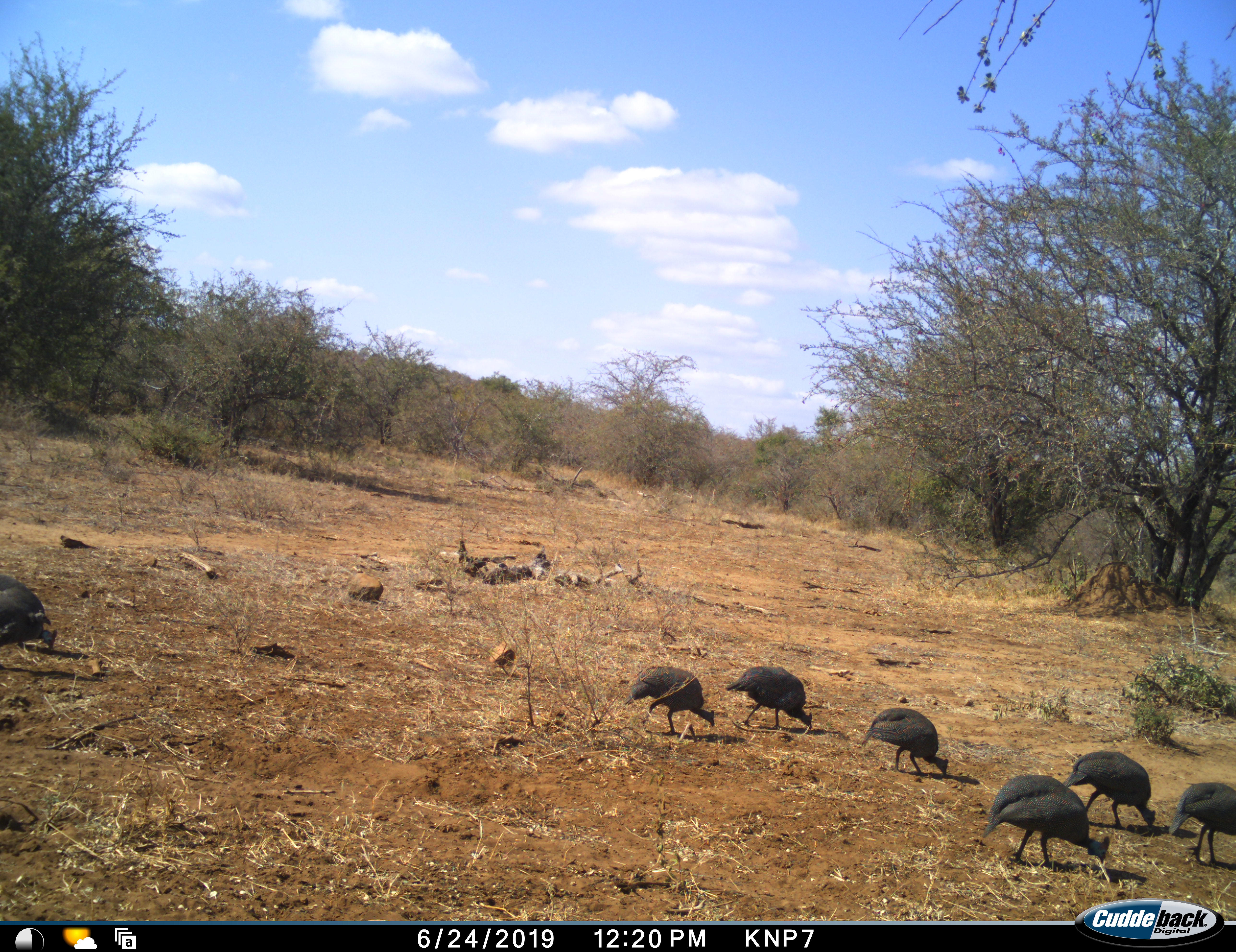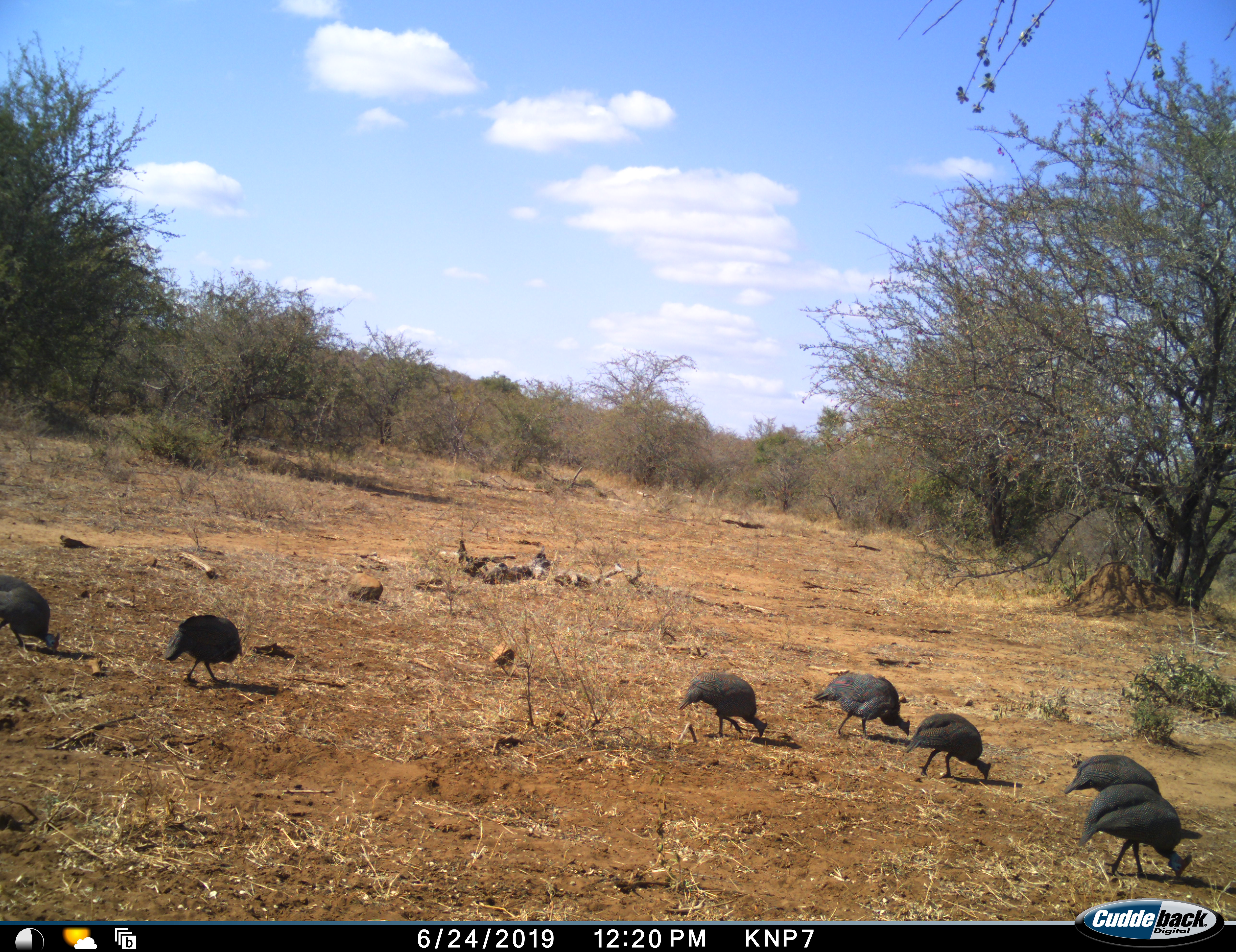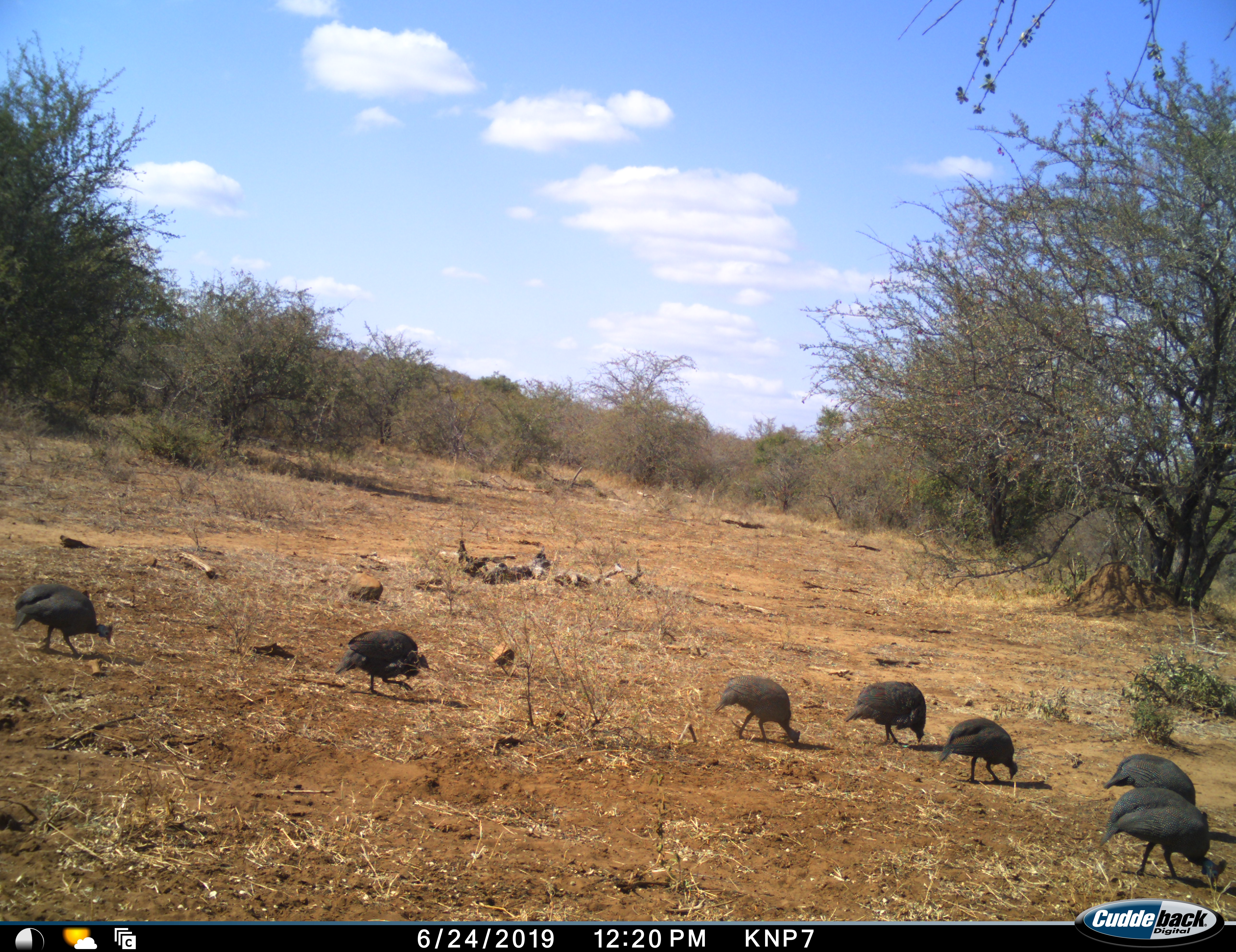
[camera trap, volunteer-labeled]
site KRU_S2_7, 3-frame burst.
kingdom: Animalia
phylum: Chordata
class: Aves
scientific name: Aves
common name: bird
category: birdother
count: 7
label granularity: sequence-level